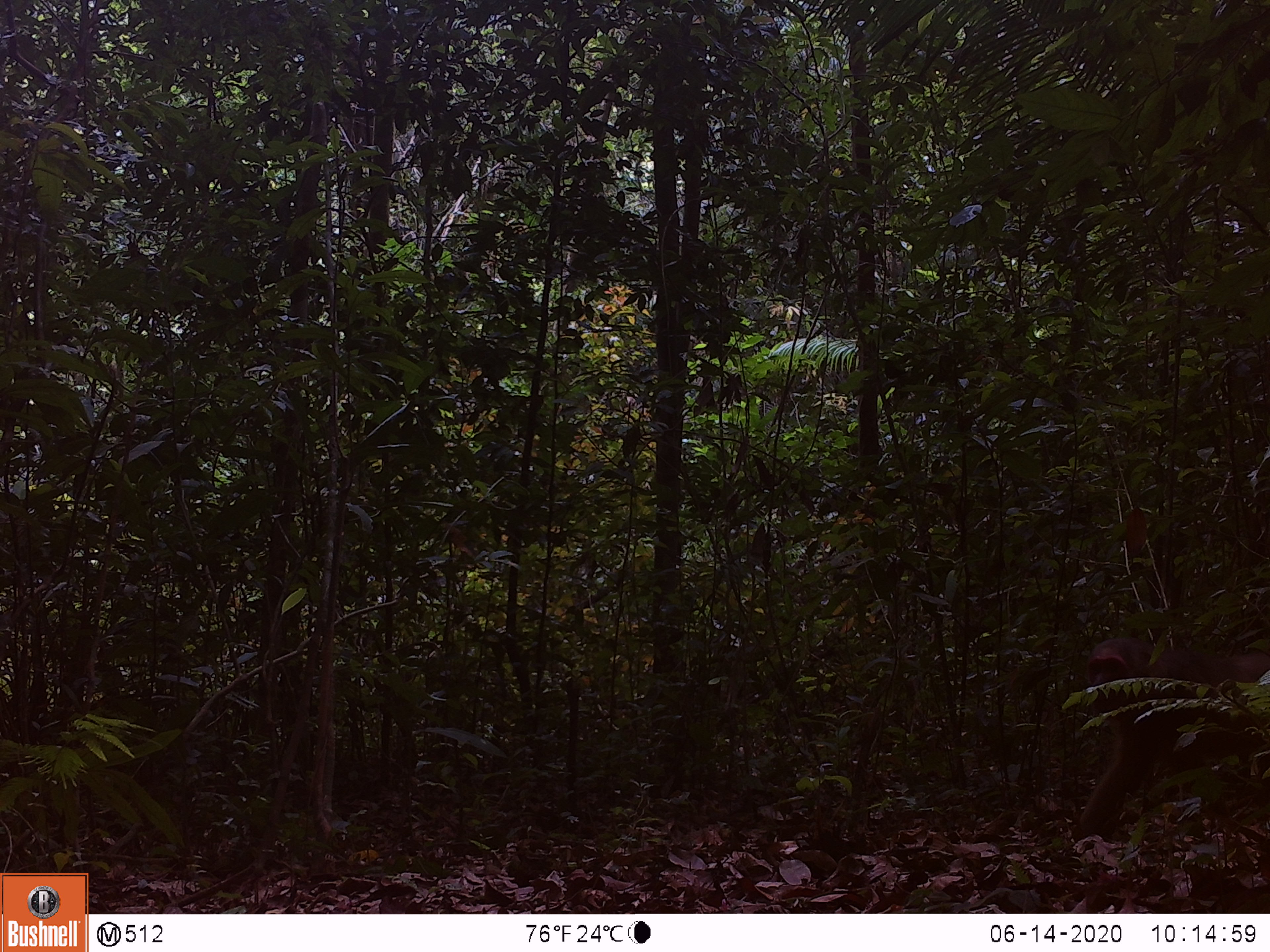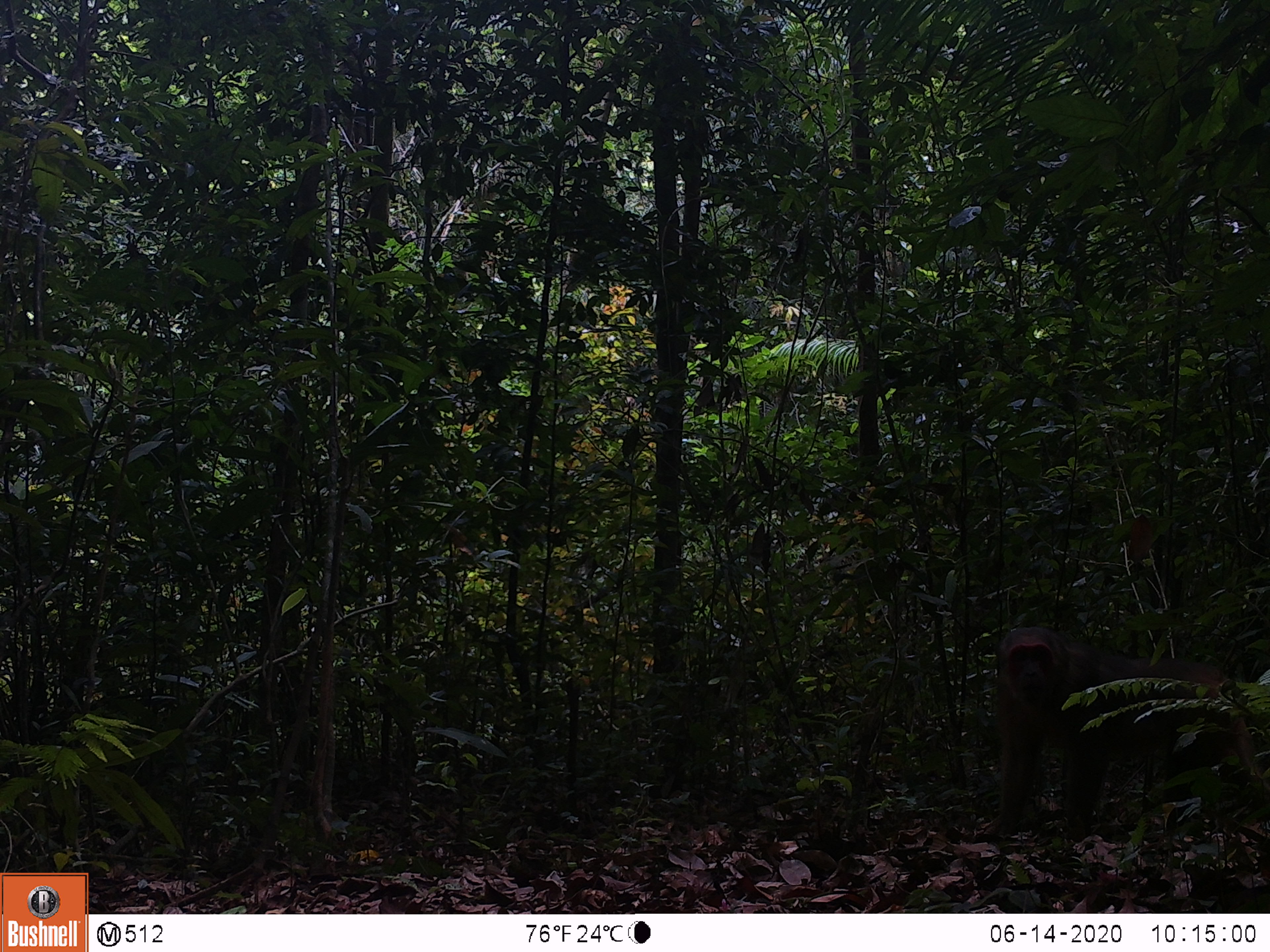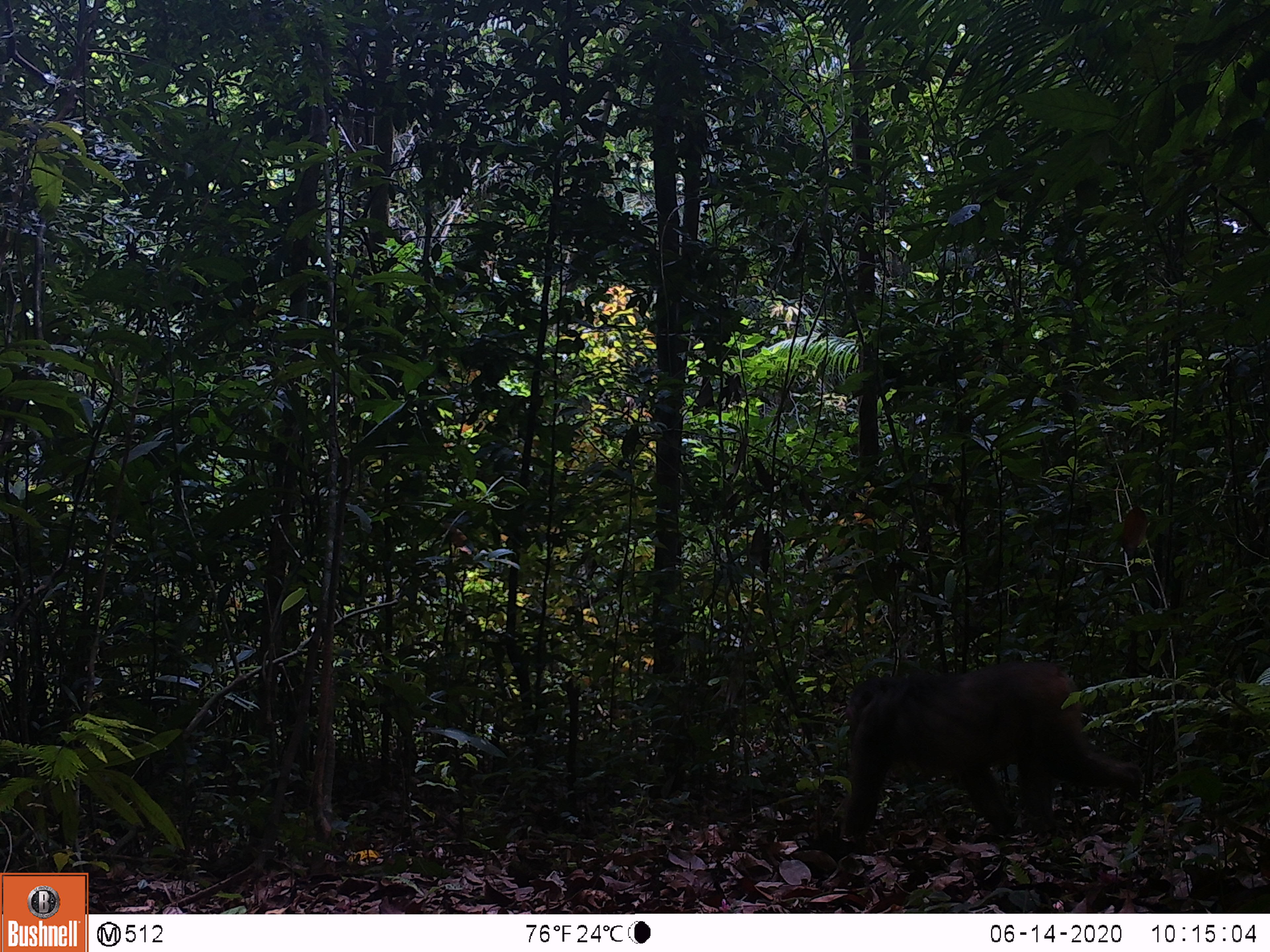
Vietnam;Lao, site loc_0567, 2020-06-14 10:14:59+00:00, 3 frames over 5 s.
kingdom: Animalia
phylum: Chordata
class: Mammalia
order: Primates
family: Cercopithecidae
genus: Macaca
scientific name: Macaca arctoides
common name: stump-tailed macaque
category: stump tailed macaque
Stump tailed macaque (stump-tailed macaque) (Macaca arctoides). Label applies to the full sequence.